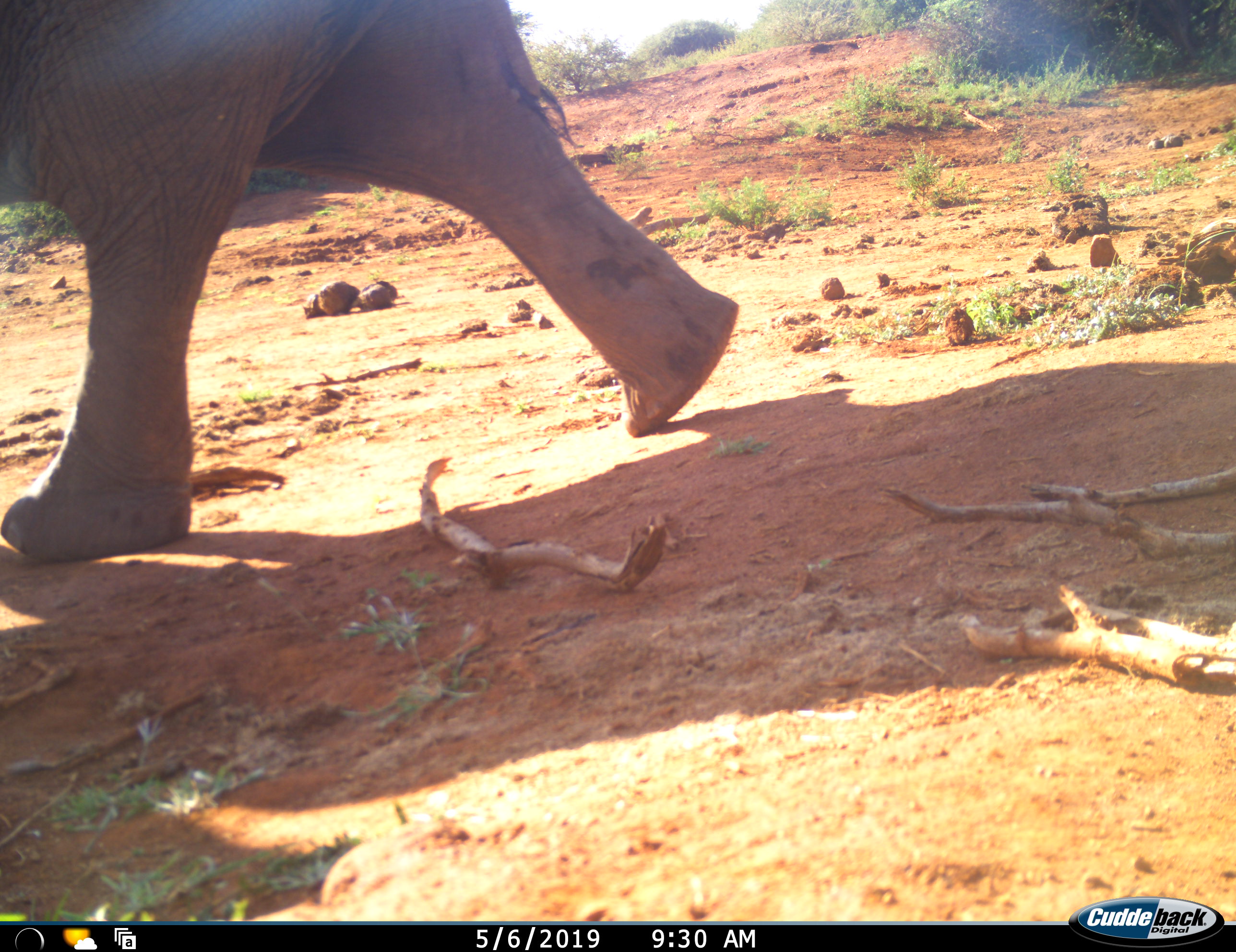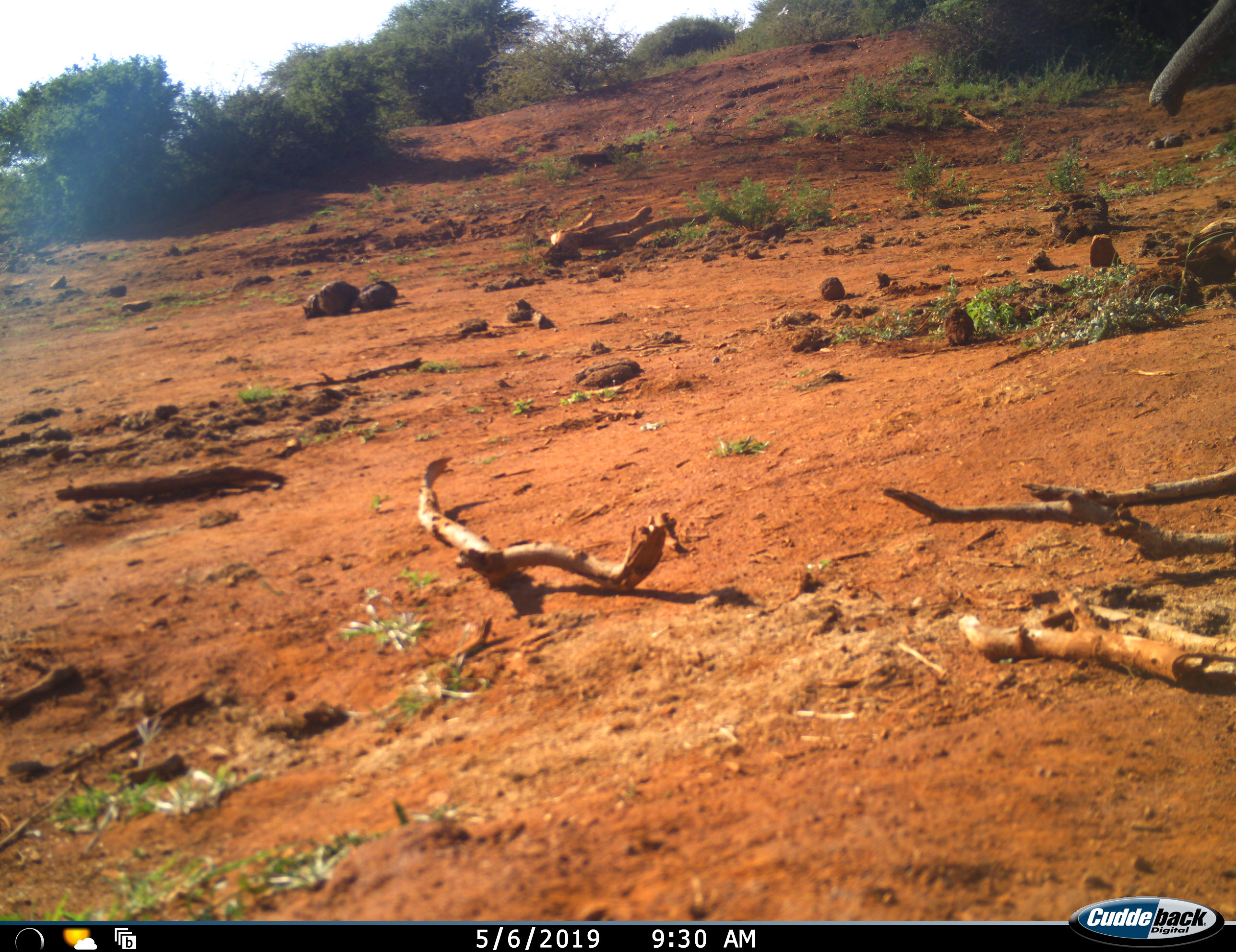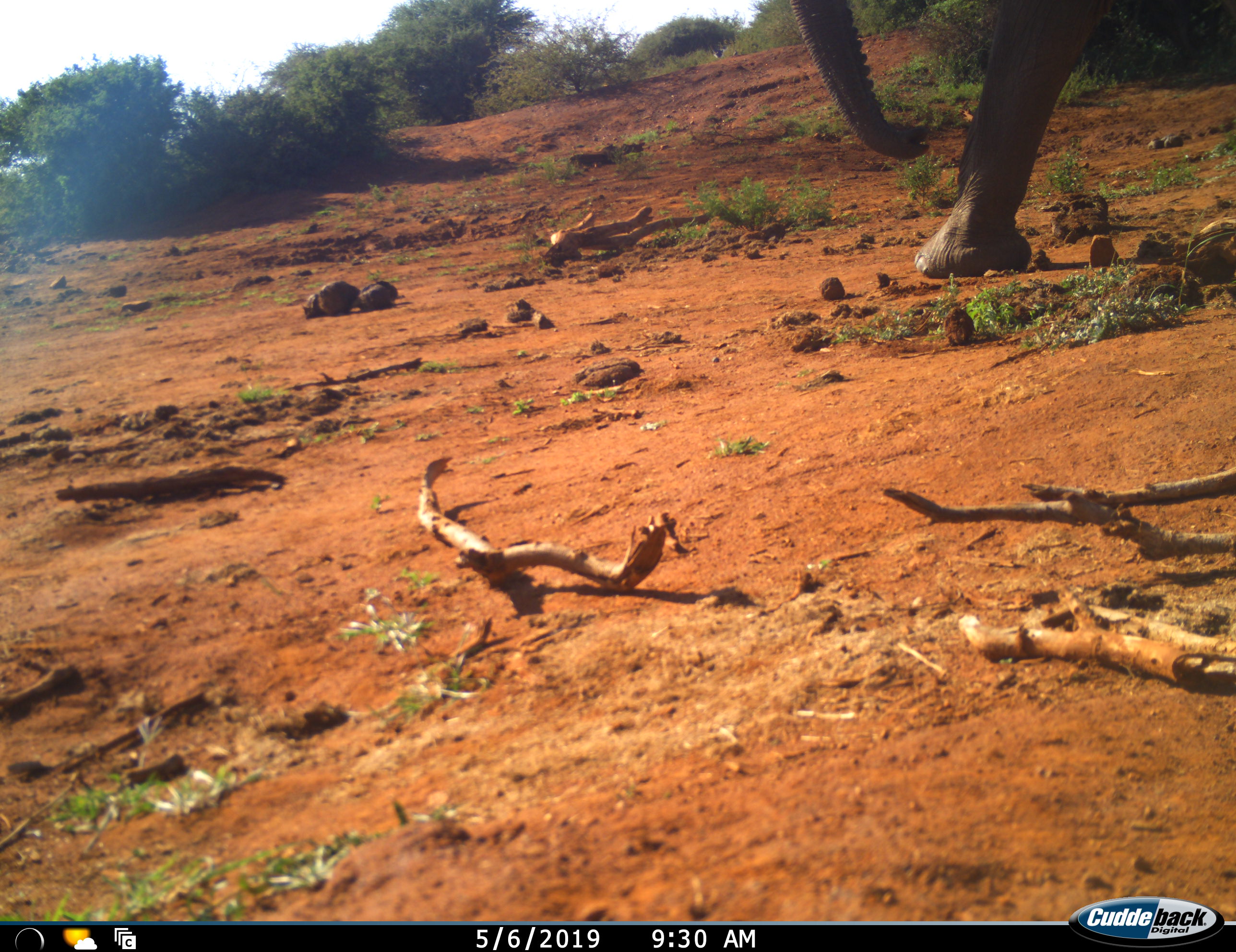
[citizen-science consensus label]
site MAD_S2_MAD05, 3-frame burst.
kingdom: Animalia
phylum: Chordata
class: Mammalia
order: Proboscidea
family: Elephantidae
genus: Loxodonta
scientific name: Loxodonta africana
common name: african bush elephant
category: elephant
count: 2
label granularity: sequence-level